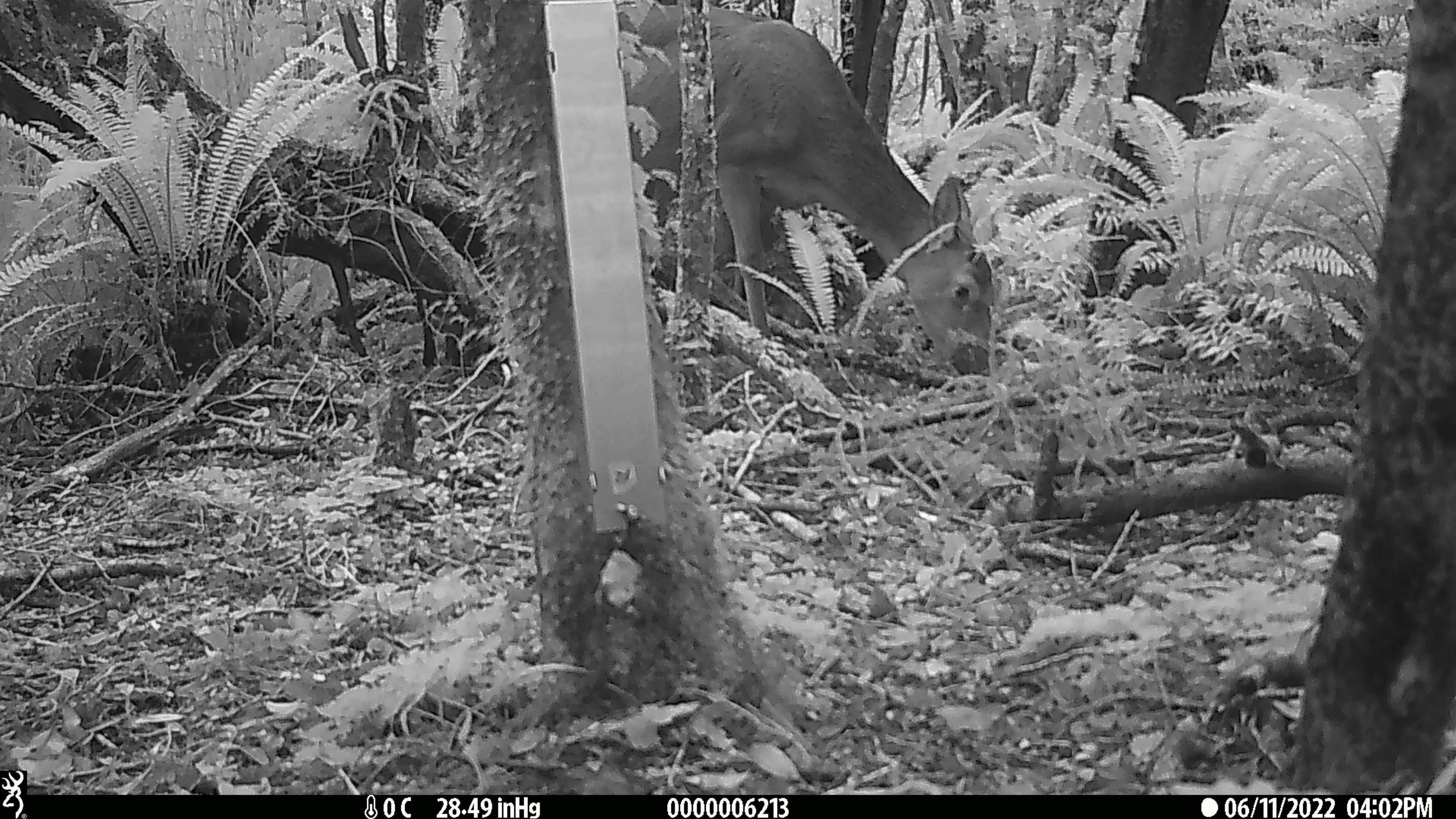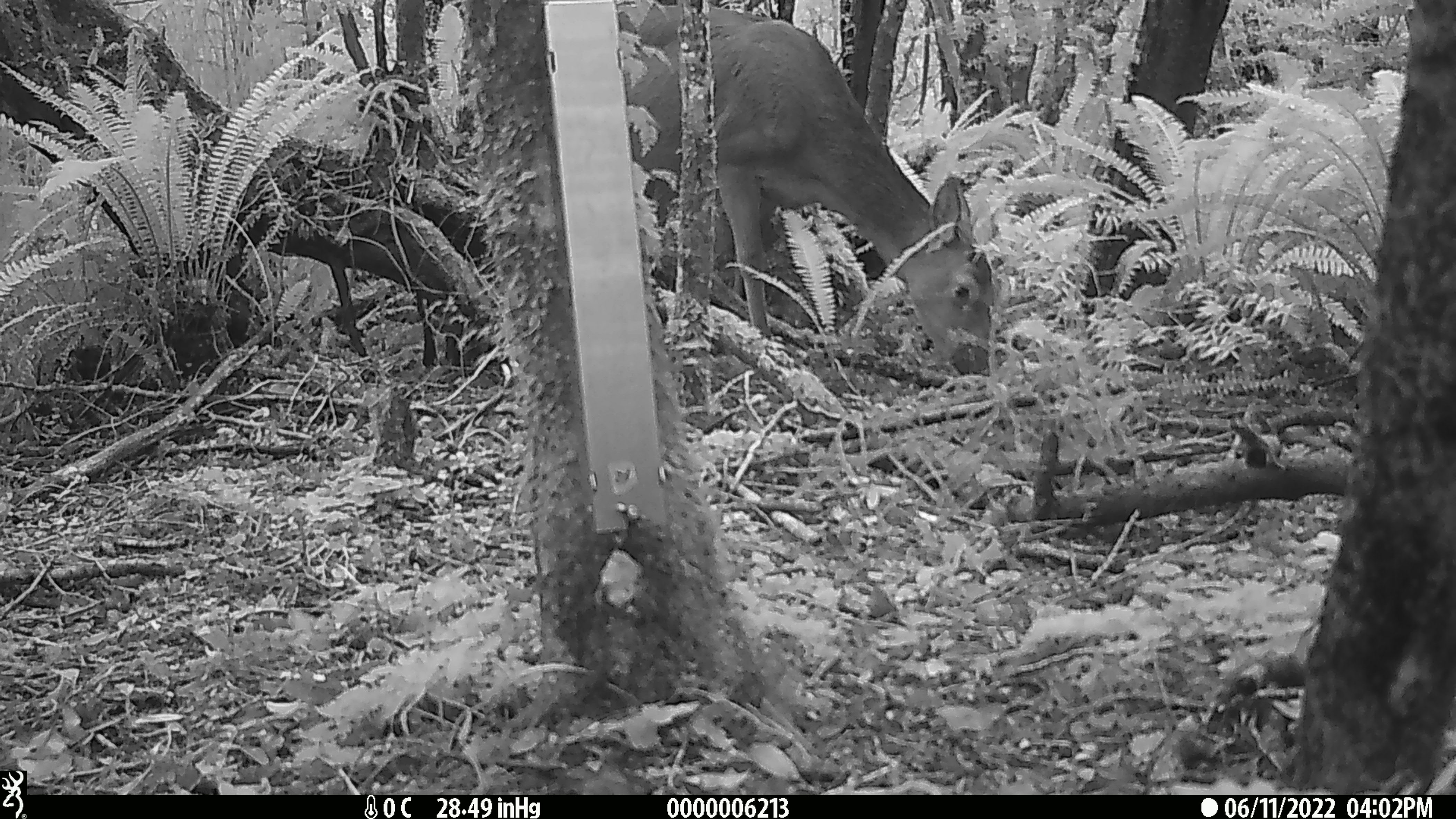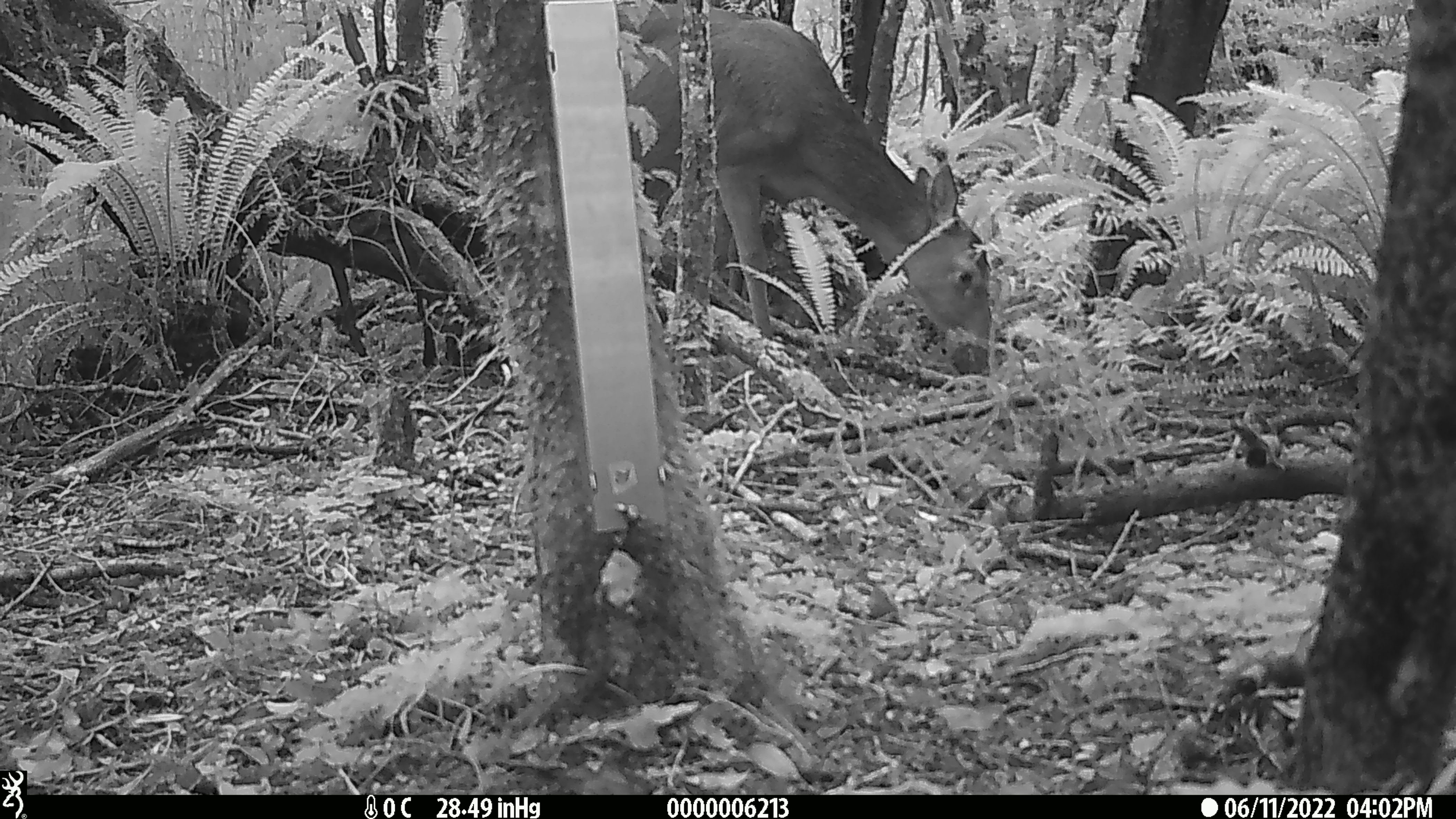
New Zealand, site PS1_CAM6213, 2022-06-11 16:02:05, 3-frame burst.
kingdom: Animalia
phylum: Chordata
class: Mammalia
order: Artiodactyla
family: Cervidae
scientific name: Cervidae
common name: deer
Deer (Cervidae).